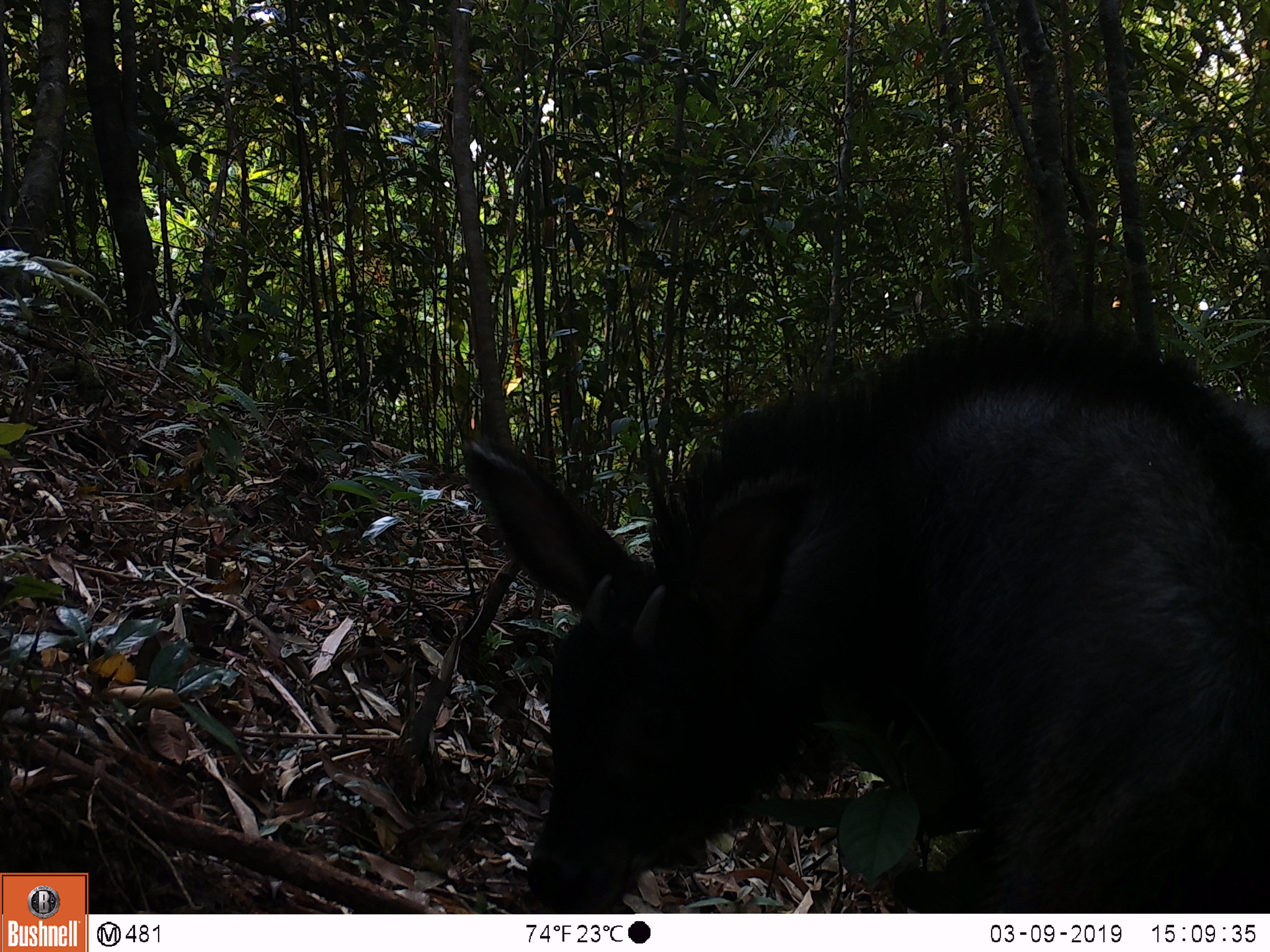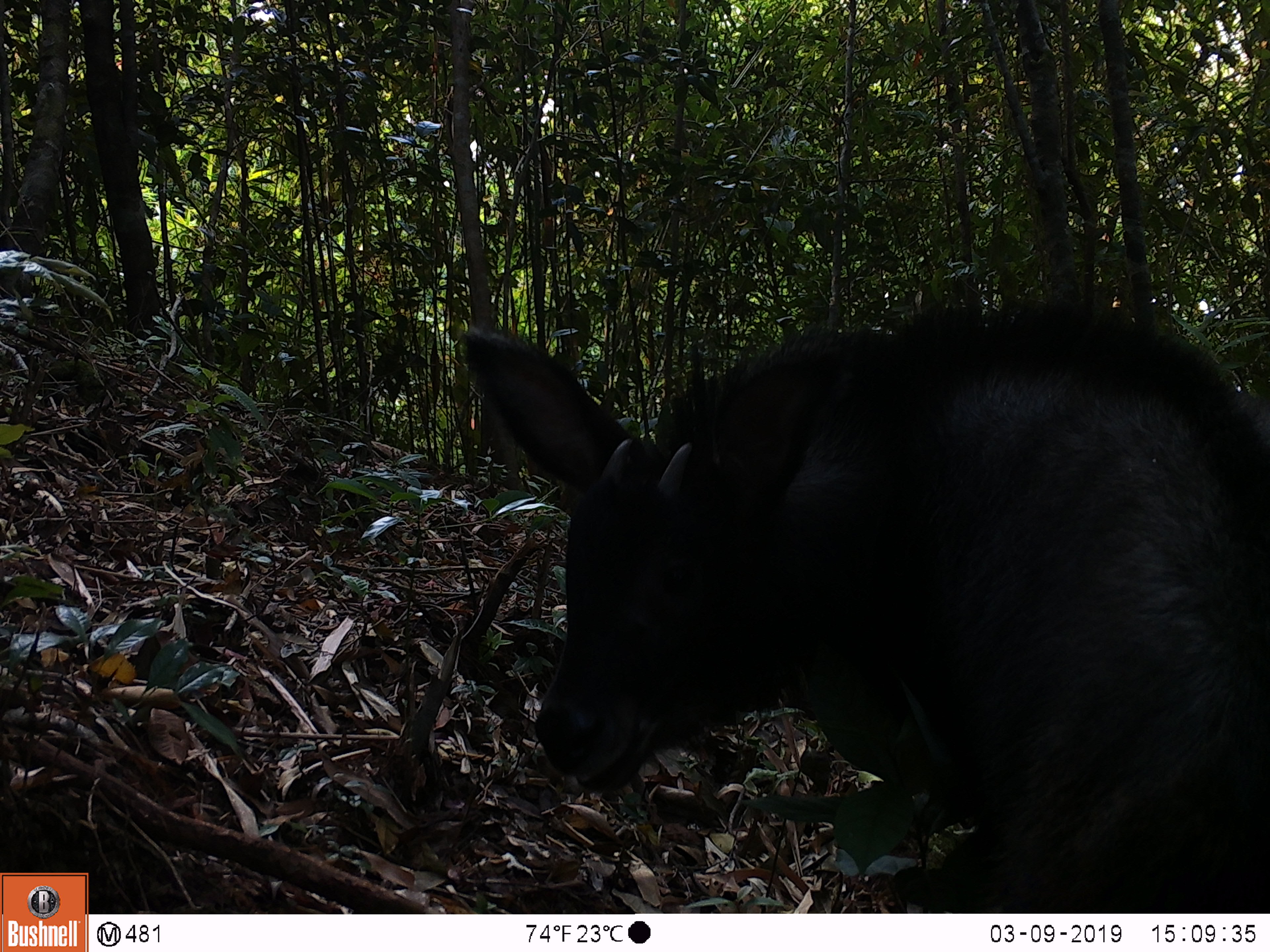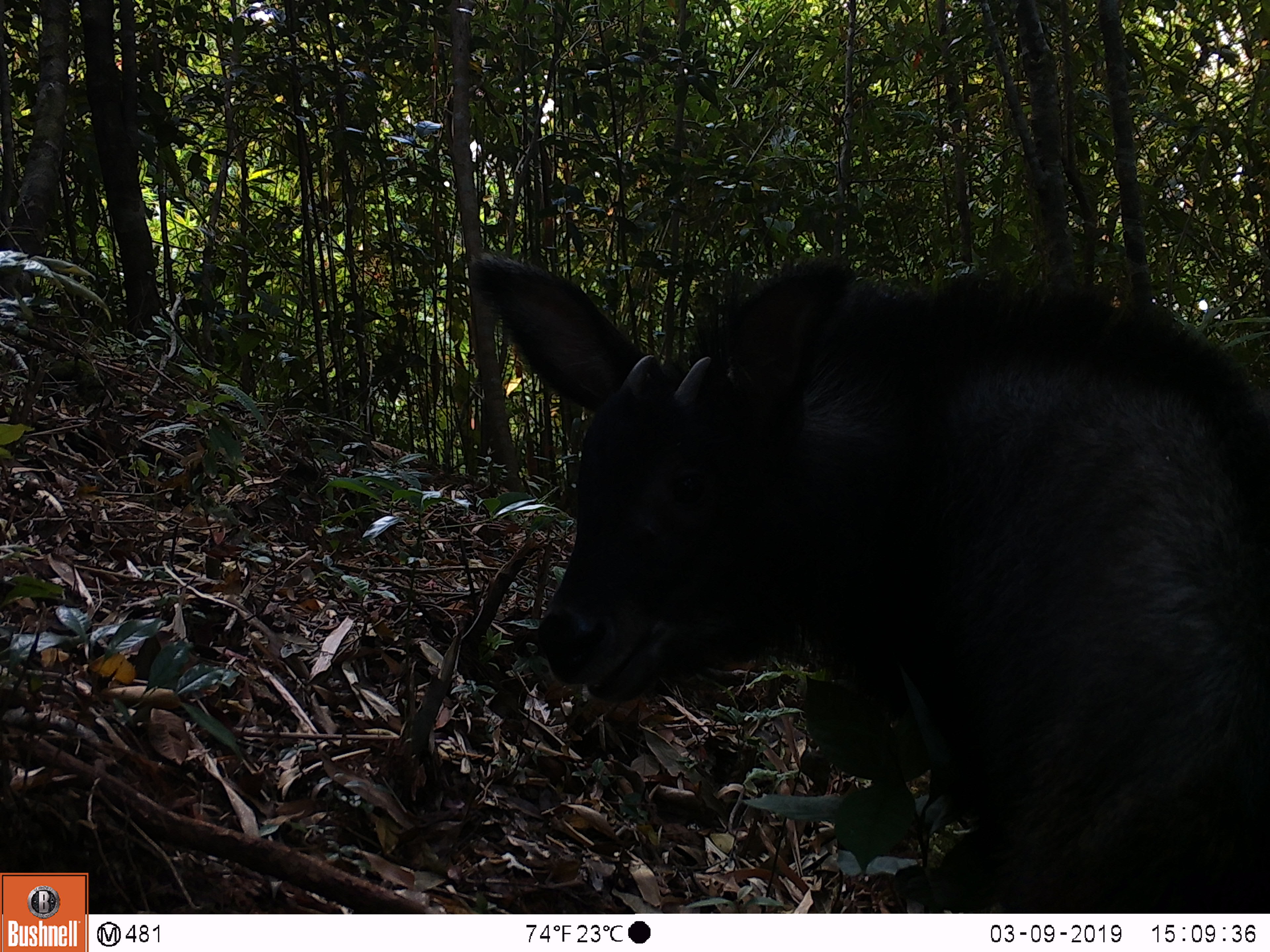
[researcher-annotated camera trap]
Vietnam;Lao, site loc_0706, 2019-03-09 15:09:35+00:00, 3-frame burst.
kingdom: Animalia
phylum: Chordata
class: Mammalia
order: Artiodactyla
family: Bovidae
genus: Capricornis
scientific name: Capricornis sumatraensis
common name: chinese serow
Chinese serow (Capricornis sumatraensis). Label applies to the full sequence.